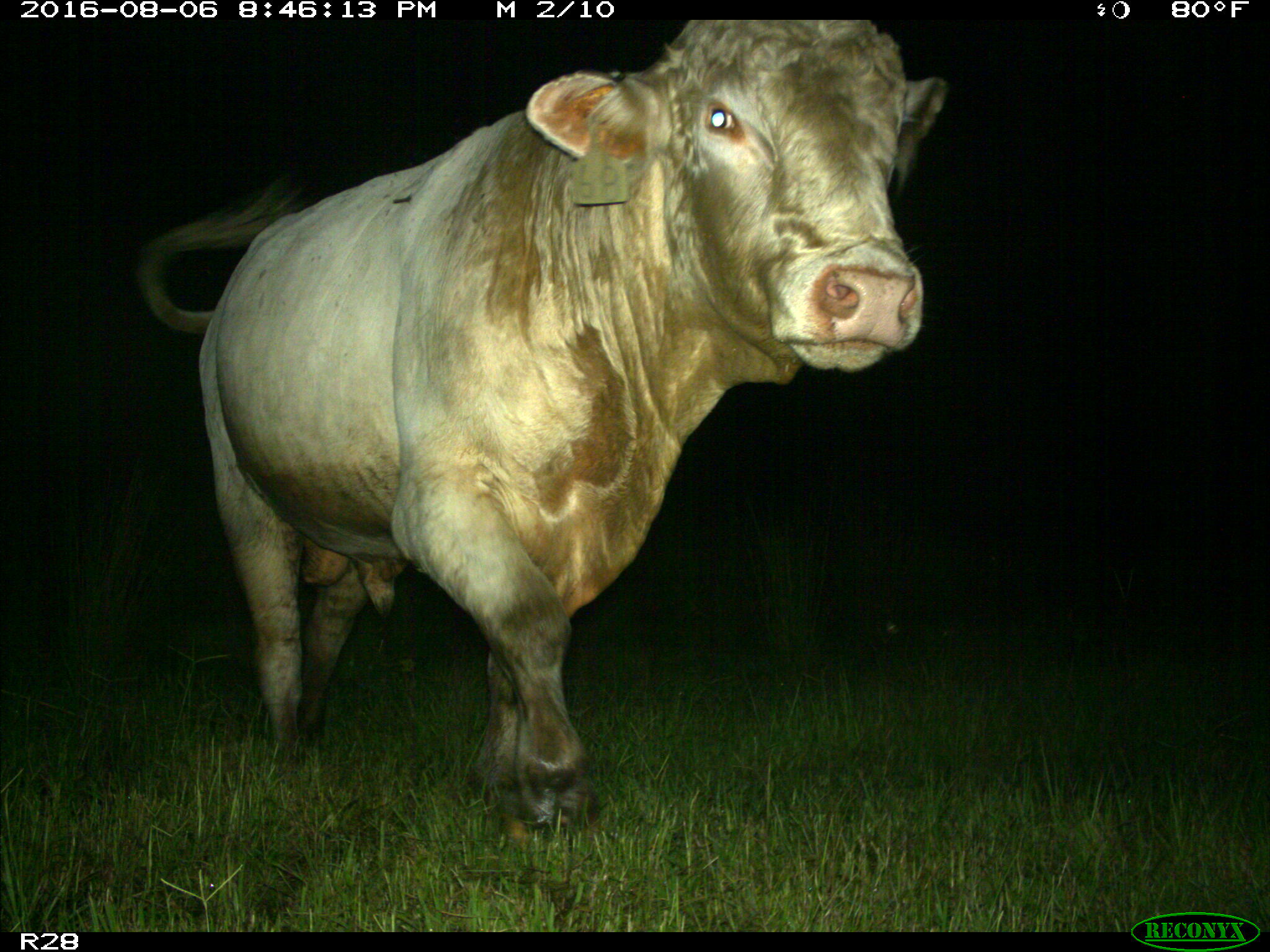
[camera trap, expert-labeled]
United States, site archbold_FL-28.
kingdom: Animalia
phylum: Chordata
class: Mammalia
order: Artiodactyla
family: Bovidae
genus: Bos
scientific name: Bos taurus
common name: domestic cow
Bos taurus (domestic cow).